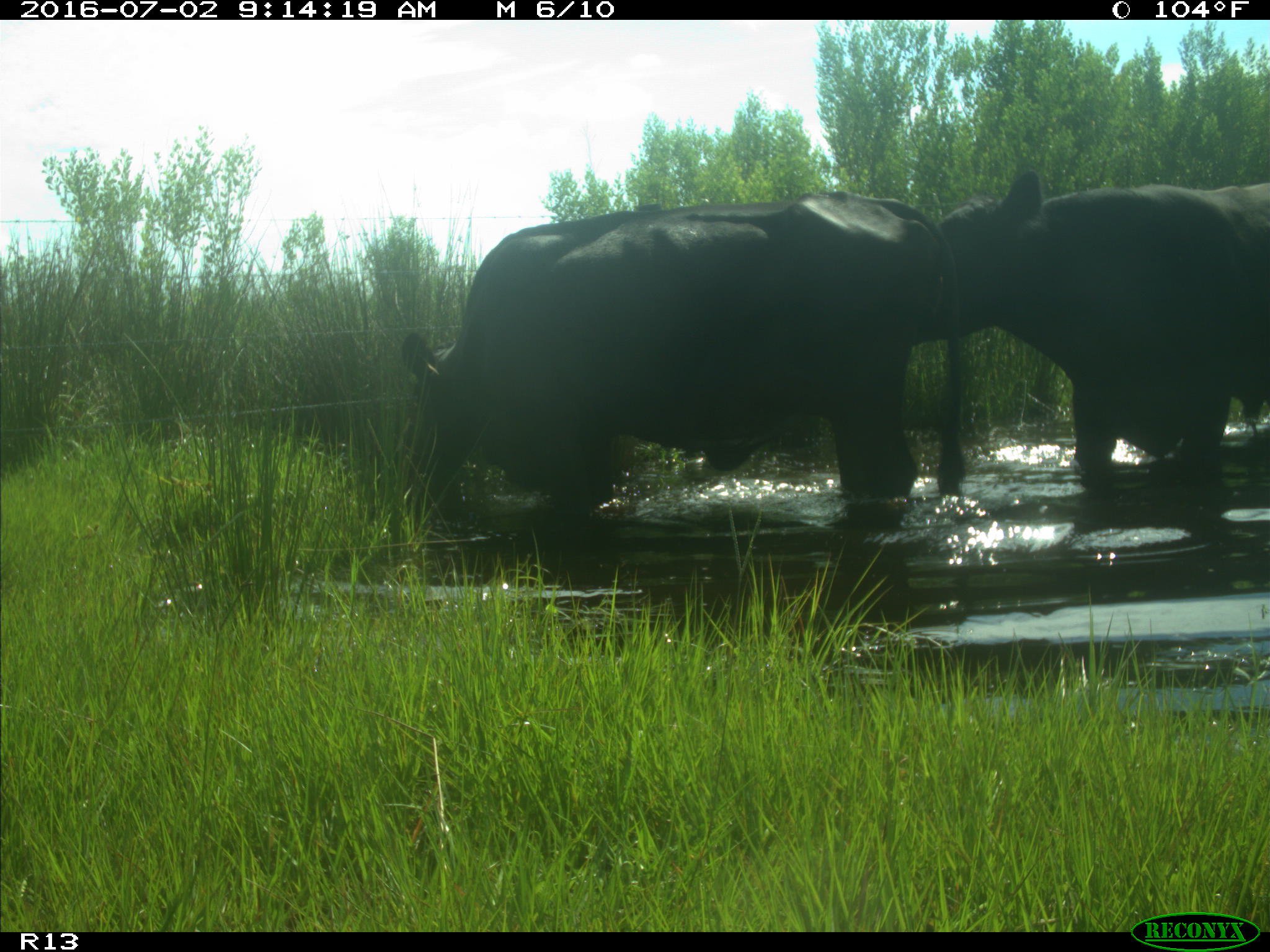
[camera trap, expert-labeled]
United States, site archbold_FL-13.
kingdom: Animalia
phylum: Chordata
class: Mammalia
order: Artiodactyla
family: Bovidae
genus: Bos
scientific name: Bos taurus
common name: domestic cow